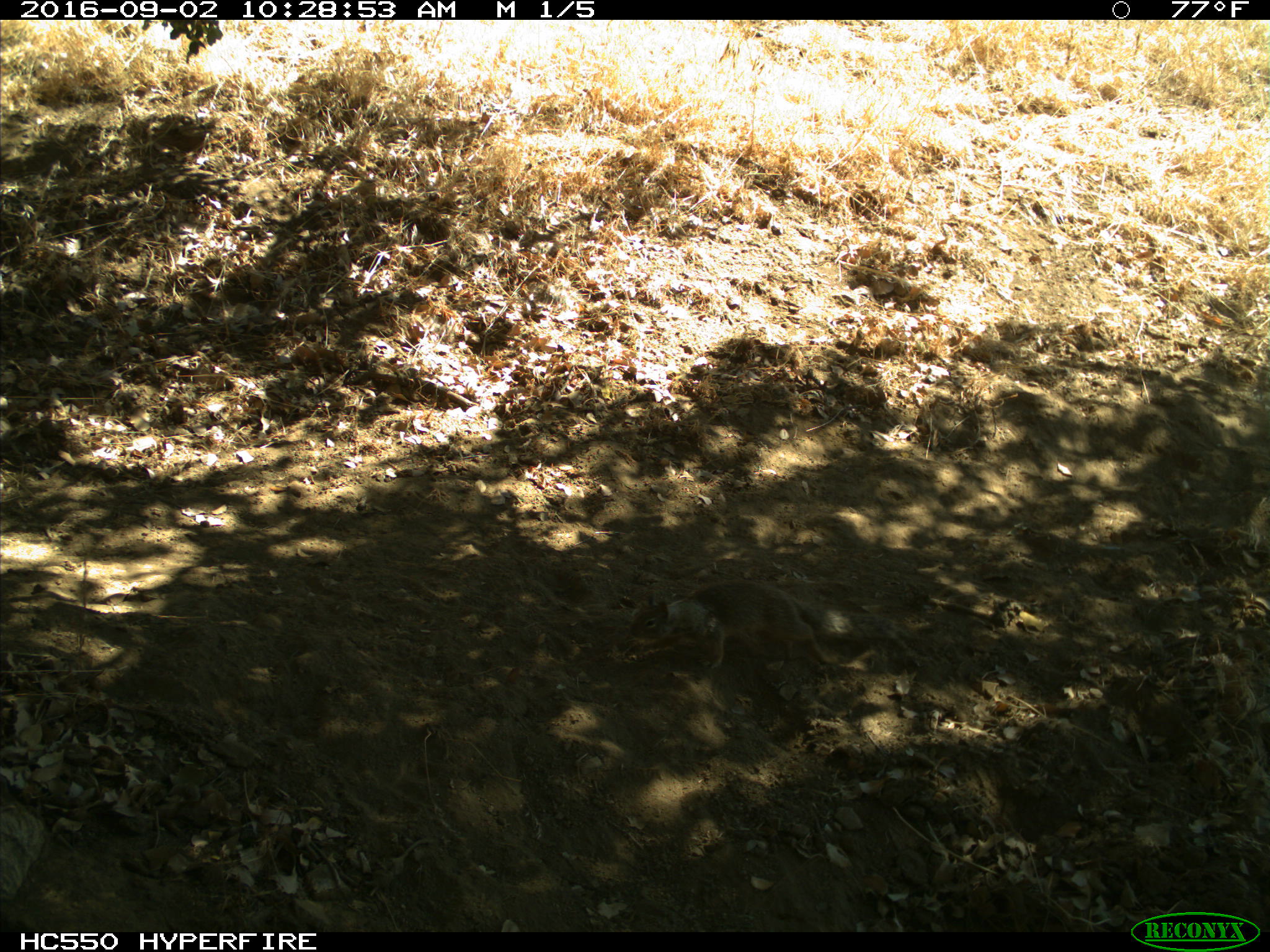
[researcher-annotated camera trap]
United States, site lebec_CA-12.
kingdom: Animalia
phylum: Chordata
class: Mammalia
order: Rodentia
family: Sciuridae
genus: Otospermophilus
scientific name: Otospermophilus beecheyi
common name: california ground squirrel